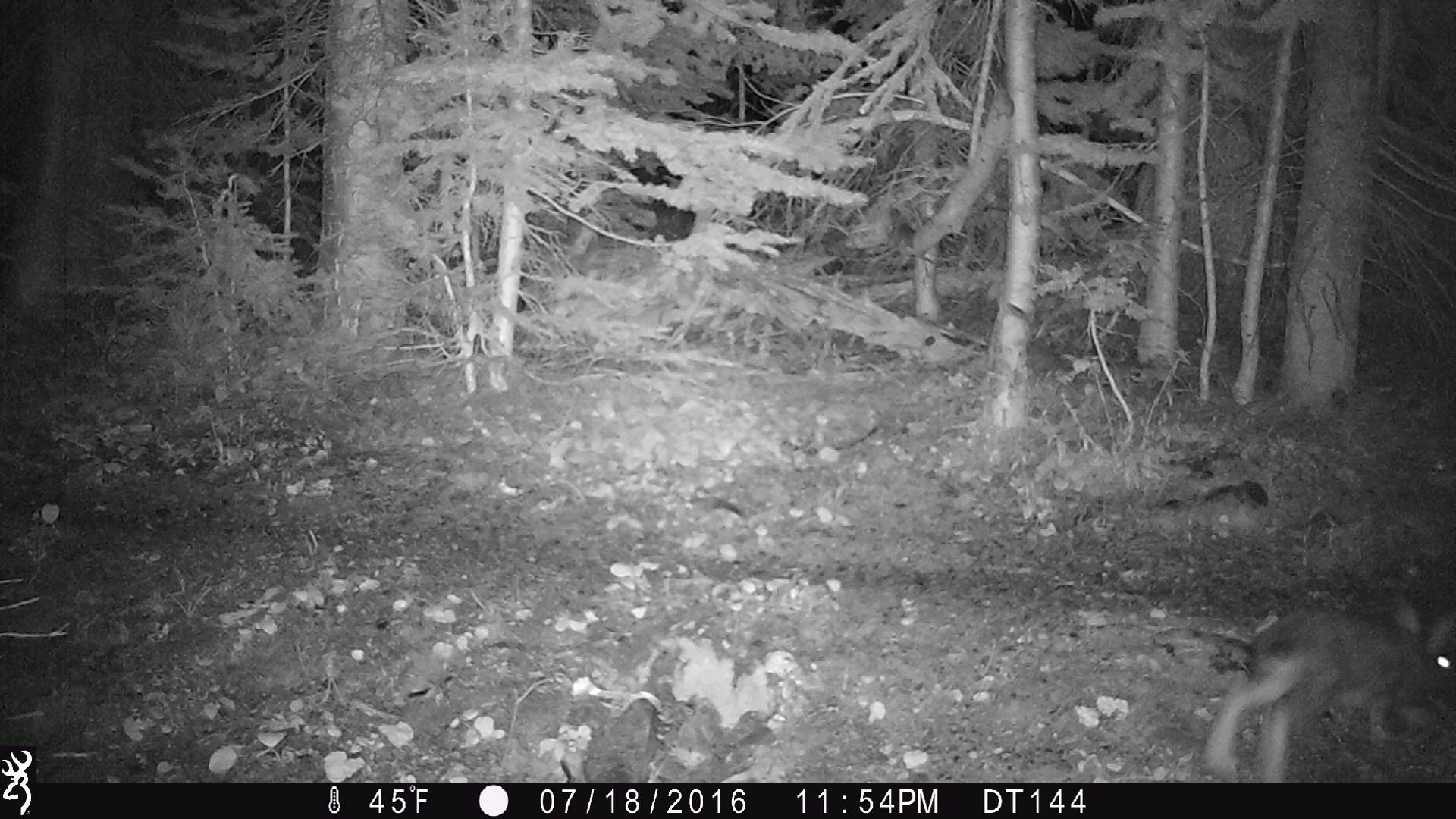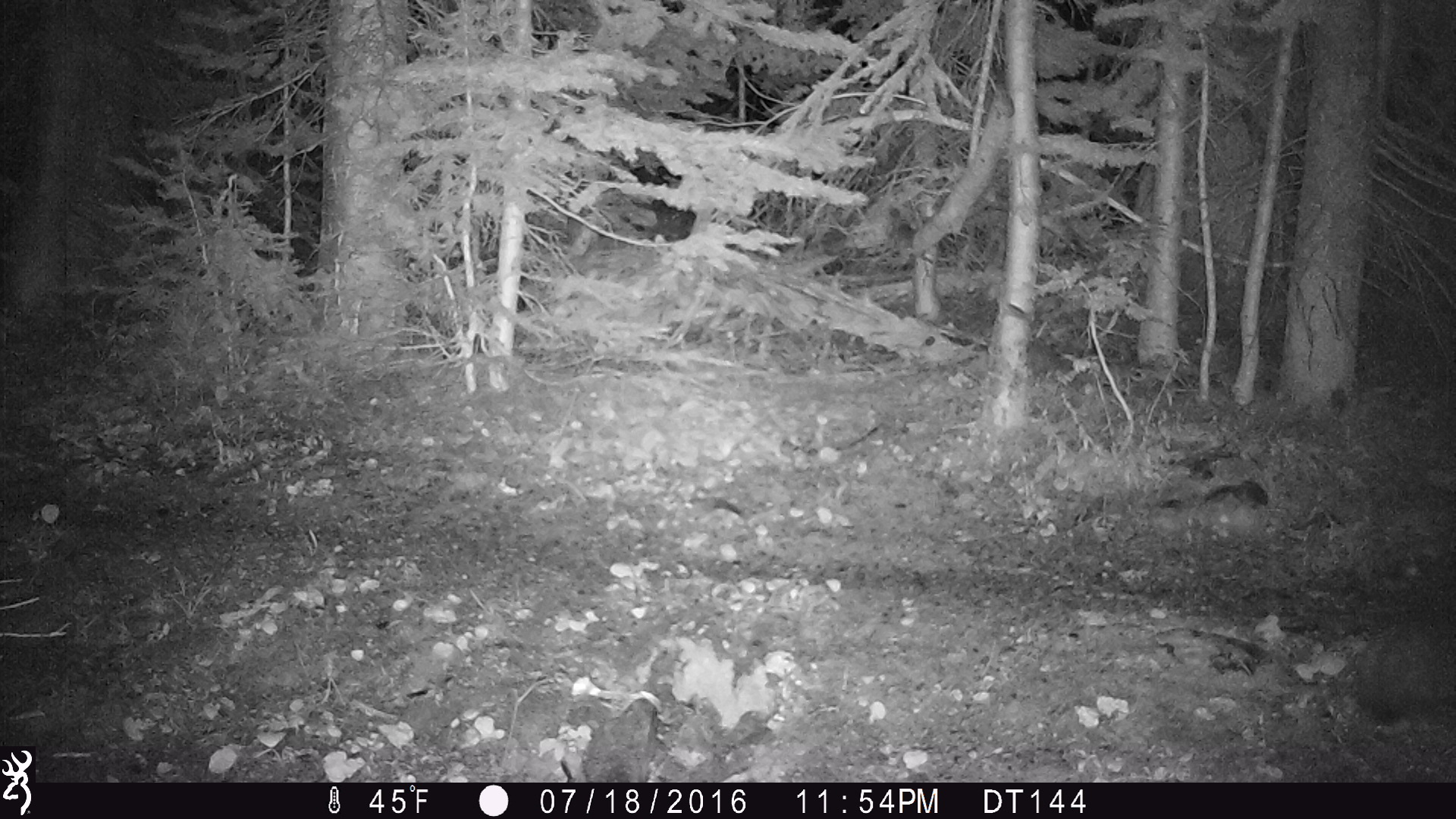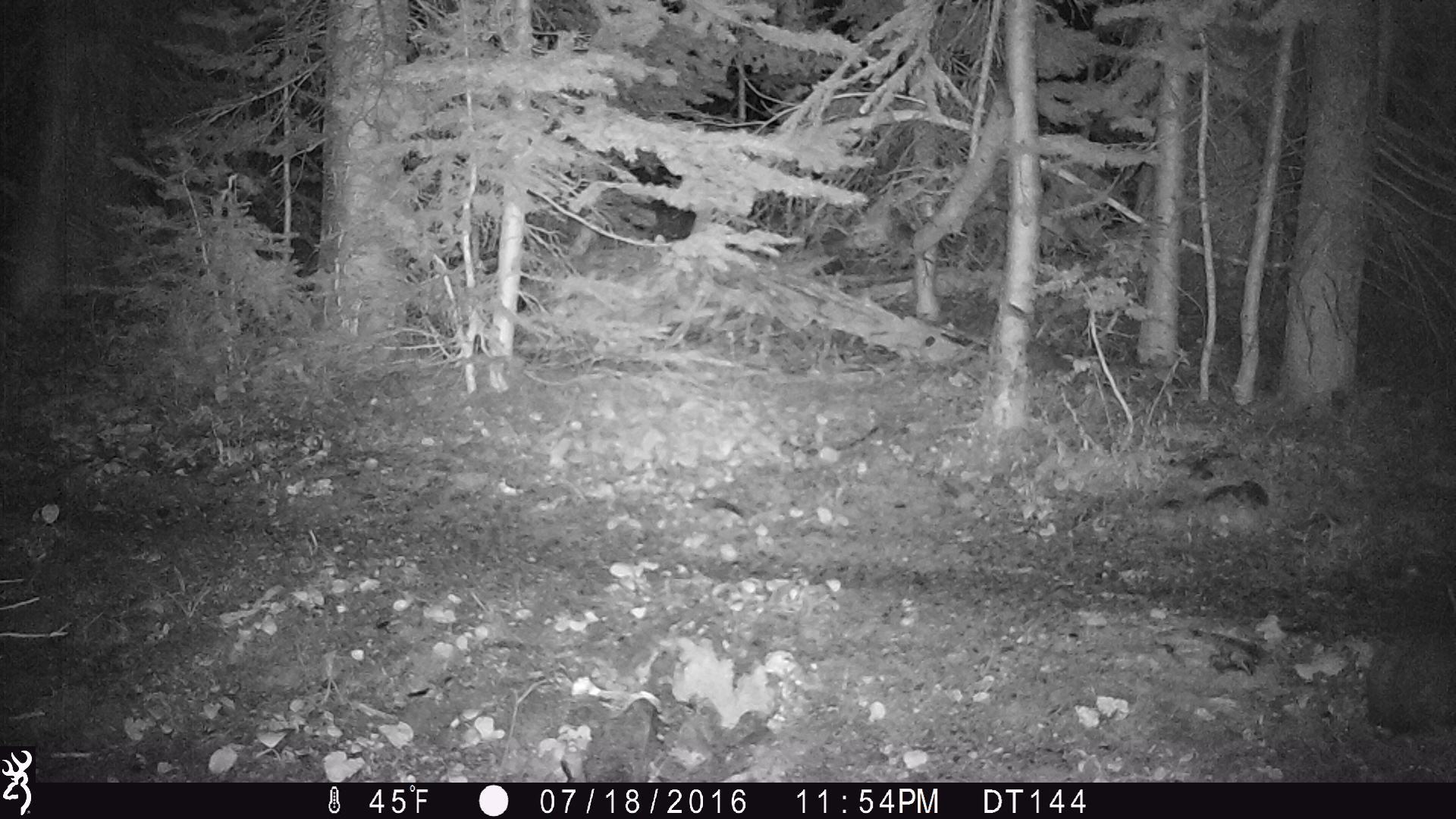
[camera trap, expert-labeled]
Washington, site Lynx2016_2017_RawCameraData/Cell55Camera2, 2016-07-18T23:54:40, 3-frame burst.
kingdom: Animalia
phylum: Chordata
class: Mammalia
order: Lagomorpha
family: Leporidae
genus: Lepus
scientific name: Lepus americanus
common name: snowshoe hare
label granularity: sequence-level